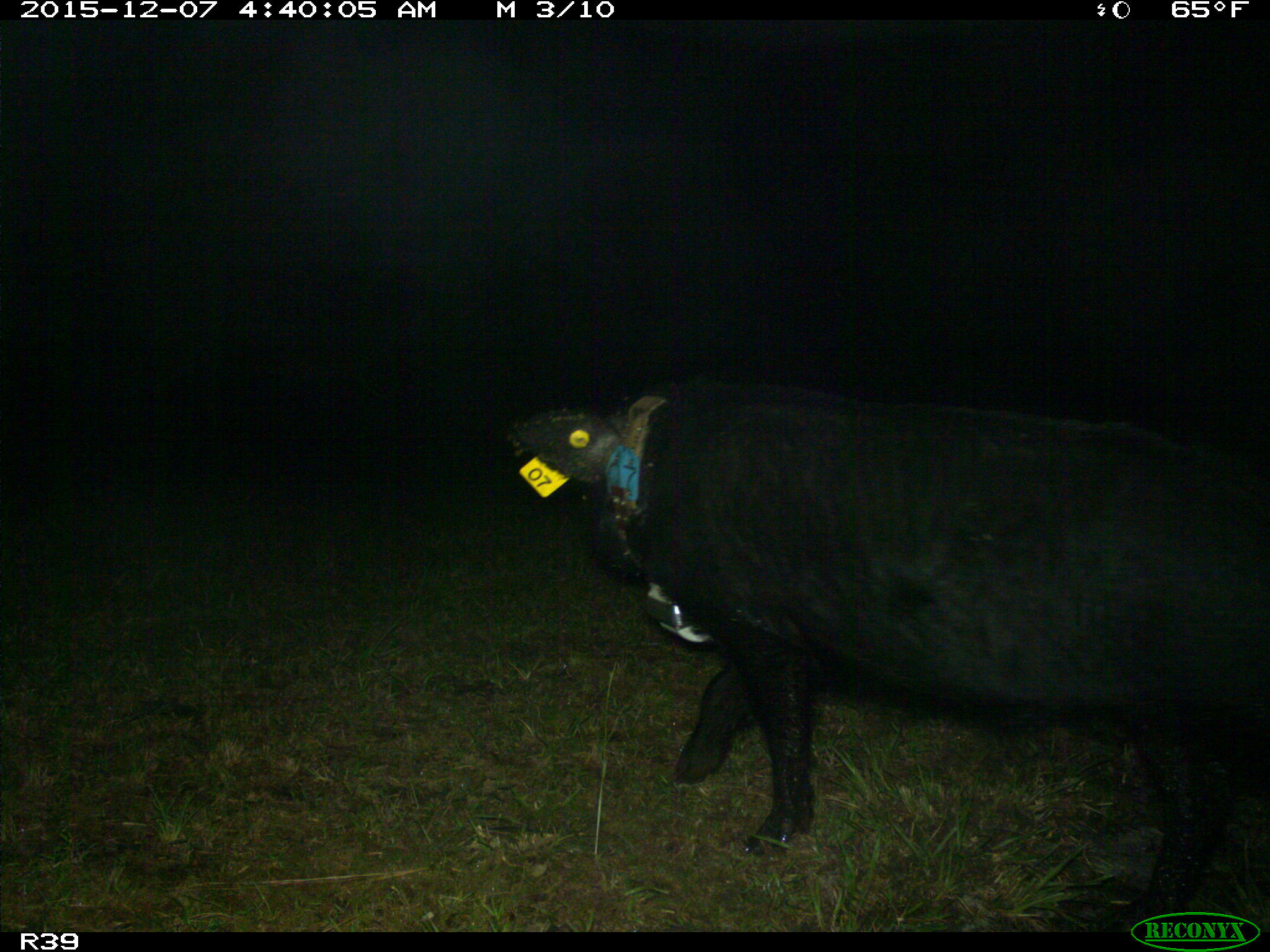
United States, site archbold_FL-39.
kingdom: Animalia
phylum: Chordata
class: Mammalia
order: Artiodactyla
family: Suidae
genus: Sus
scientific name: Sus scrofa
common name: wild boar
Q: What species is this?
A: Sus scrofa (wild boar).